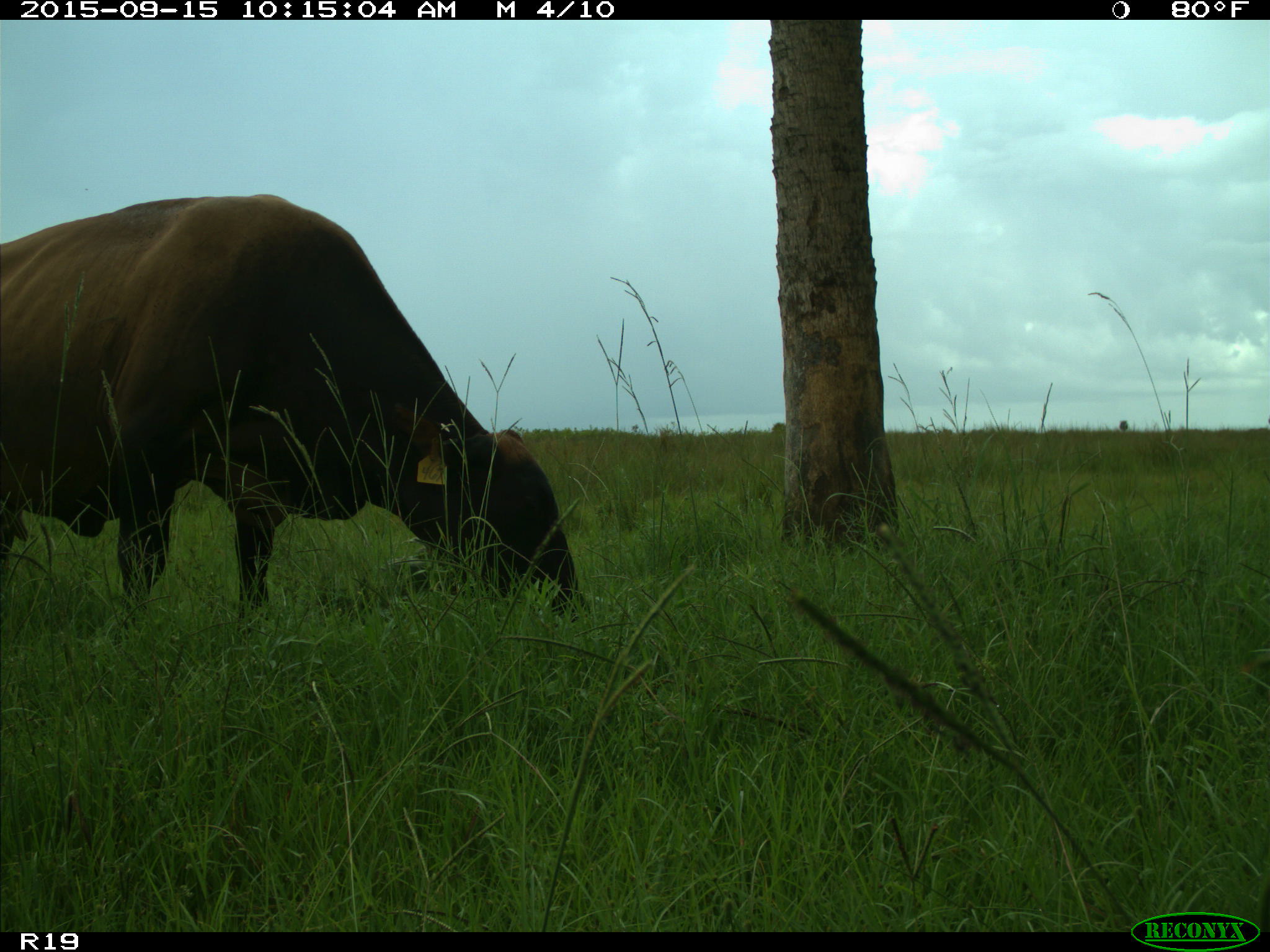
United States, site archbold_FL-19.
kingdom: Animalia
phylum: Chordata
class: Mammalia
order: Artiodactyla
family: Bovidae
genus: Bos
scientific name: Bos taurus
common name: domestic cow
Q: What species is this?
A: Bos taurus (domestic cow).